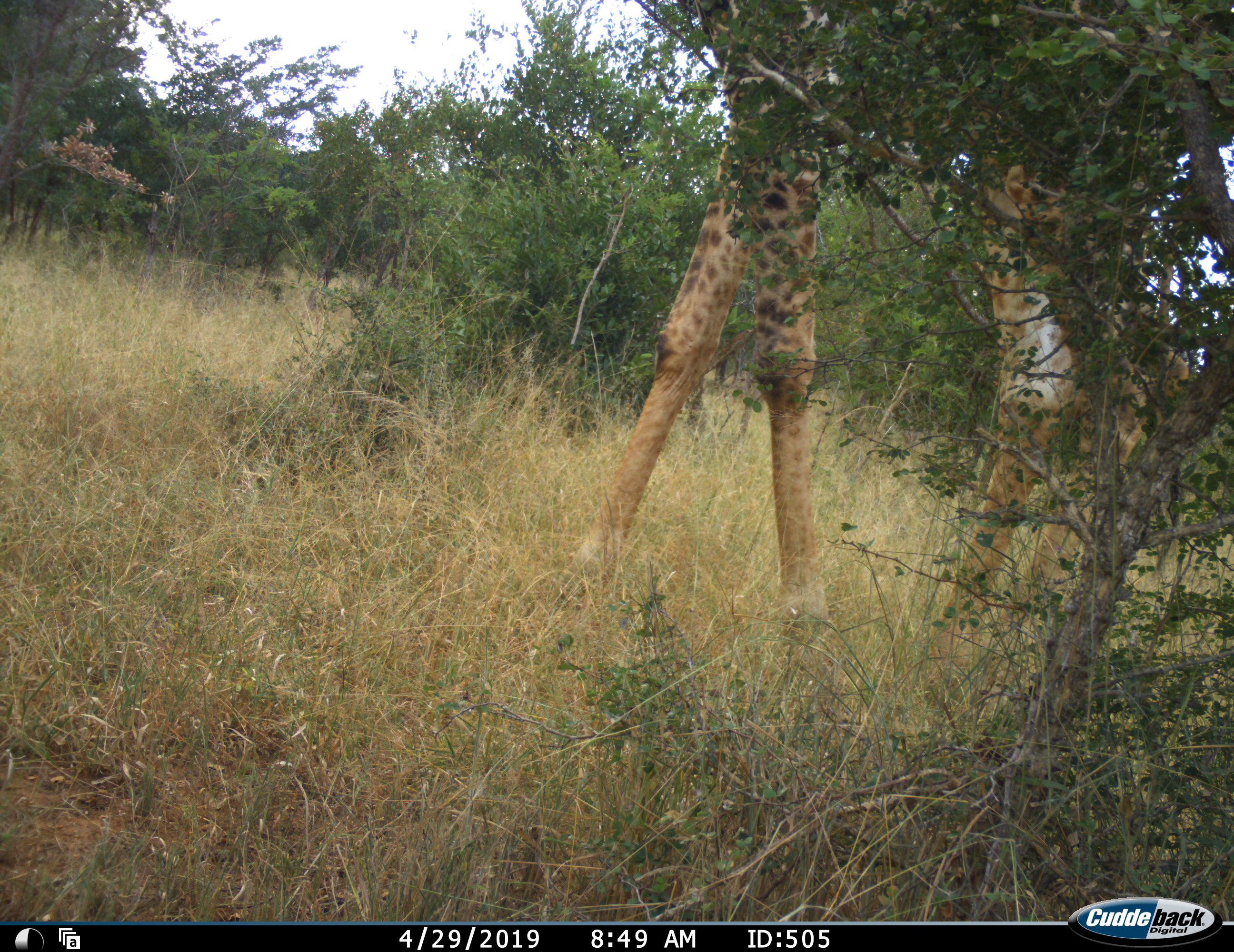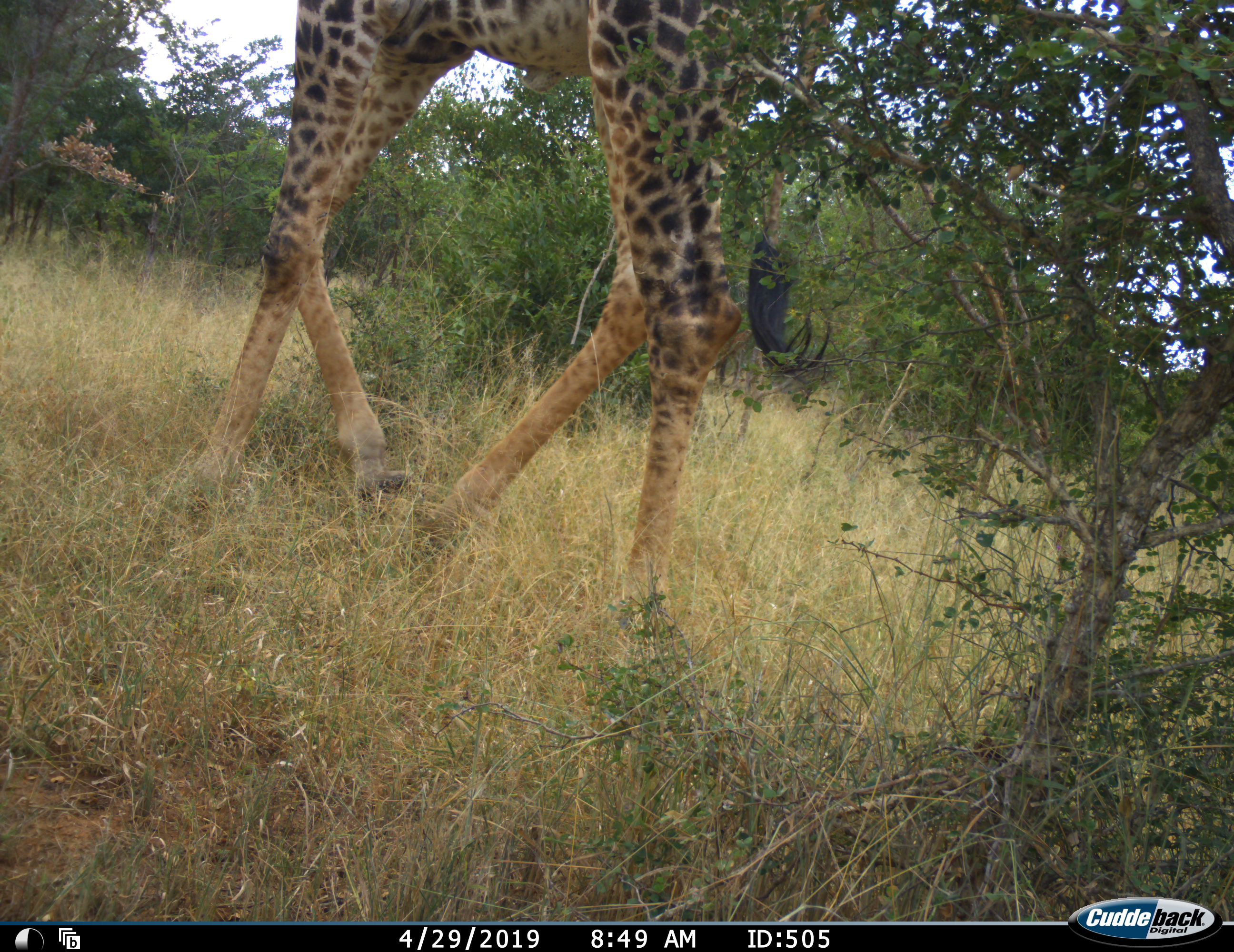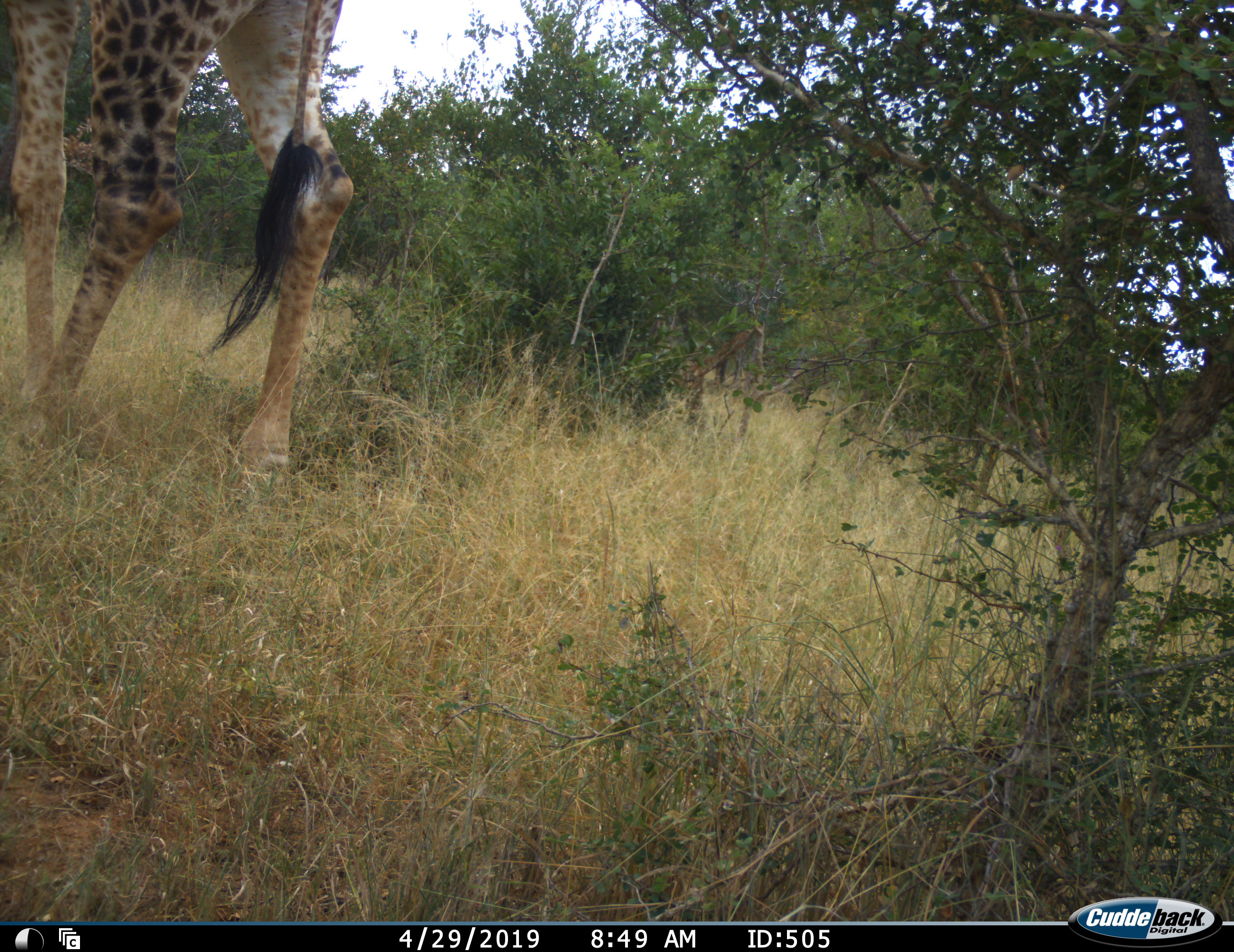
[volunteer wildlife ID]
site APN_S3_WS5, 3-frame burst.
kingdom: Animalia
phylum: Chordata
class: Mammalia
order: Artiodactyla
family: Giraffidae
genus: Giraffa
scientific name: Giraffa camelopardalis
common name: giraffe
Giraffe (Giraffa camelopardalis), count 1. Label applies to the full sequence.